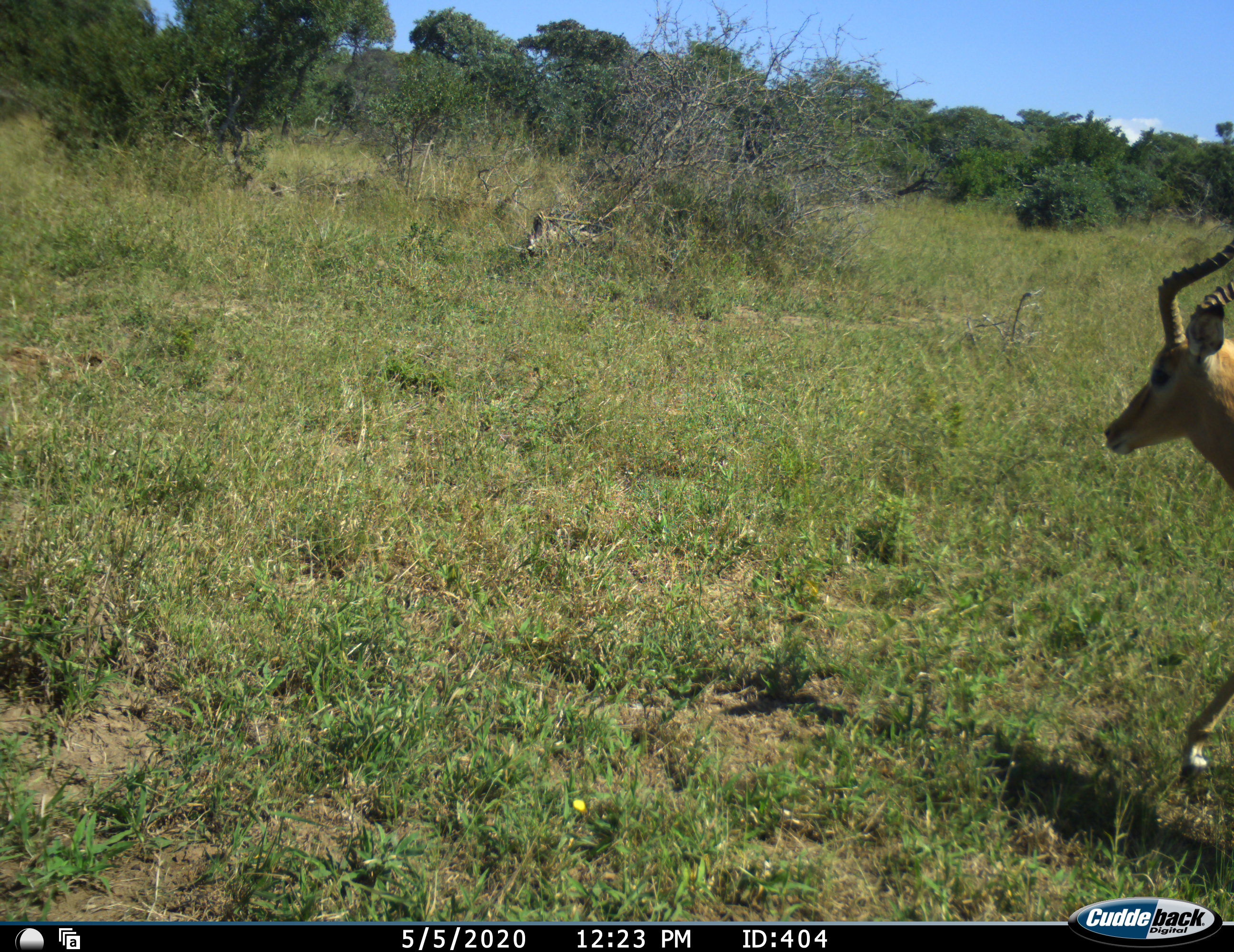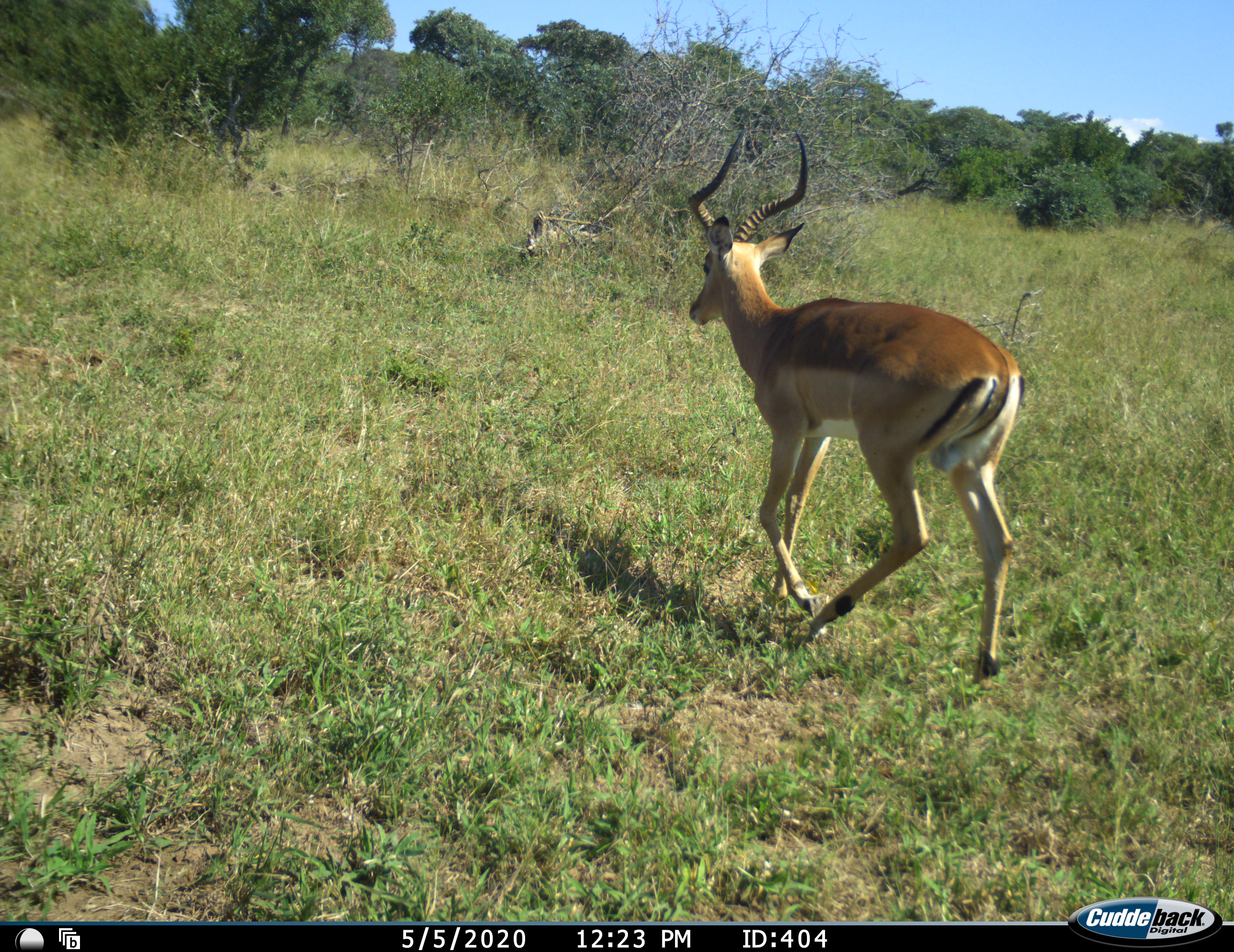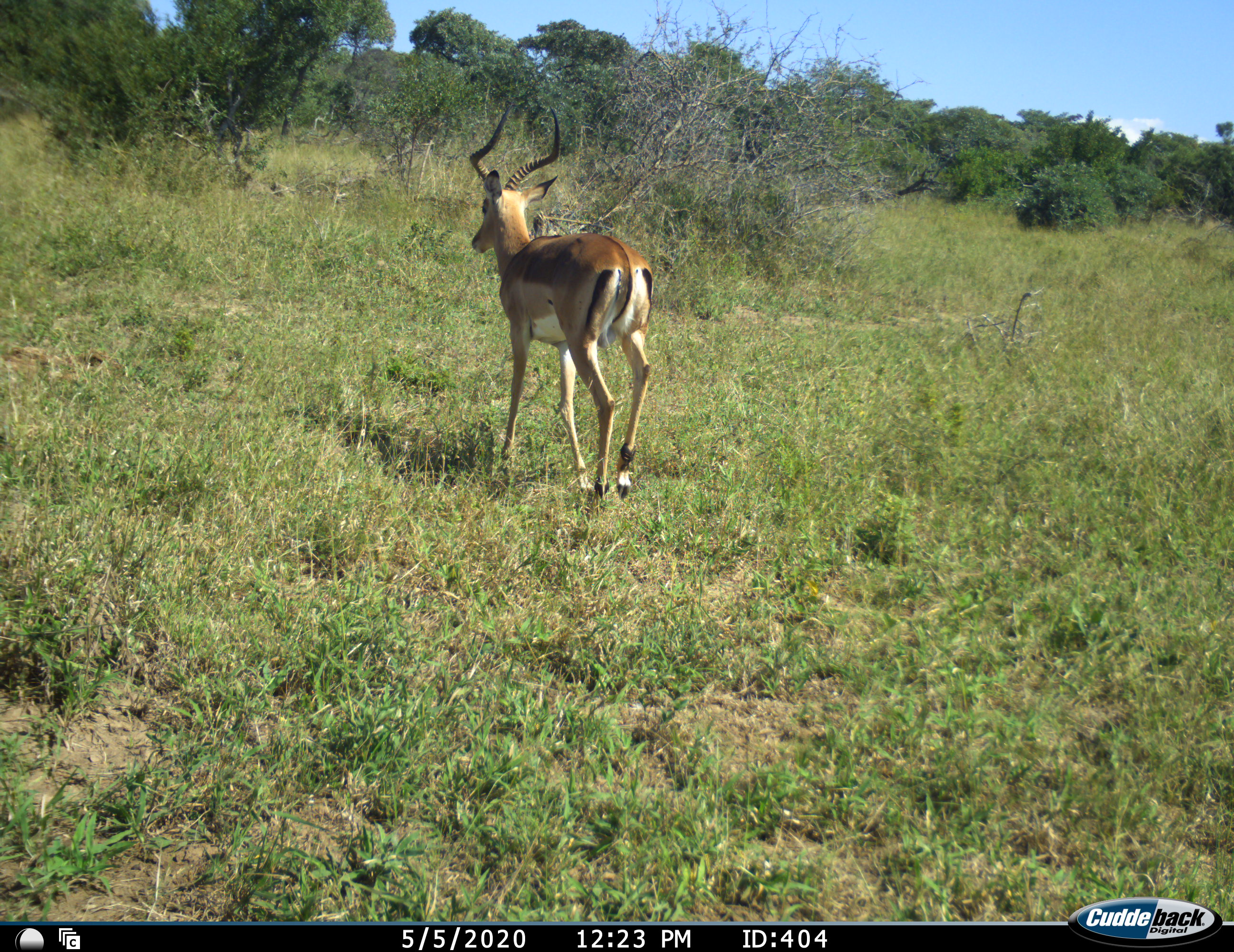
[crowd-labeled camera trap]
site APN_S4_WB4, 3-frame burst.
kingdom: Animalia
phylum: Chordata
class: Mammalia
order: Artiodactyla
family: Bovidae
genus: Aepyceros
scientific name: Aepyceros melampus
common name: impala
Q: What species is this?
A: Impala (Aepyceros melampus).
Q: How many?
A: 1.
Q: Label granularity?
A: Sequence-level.